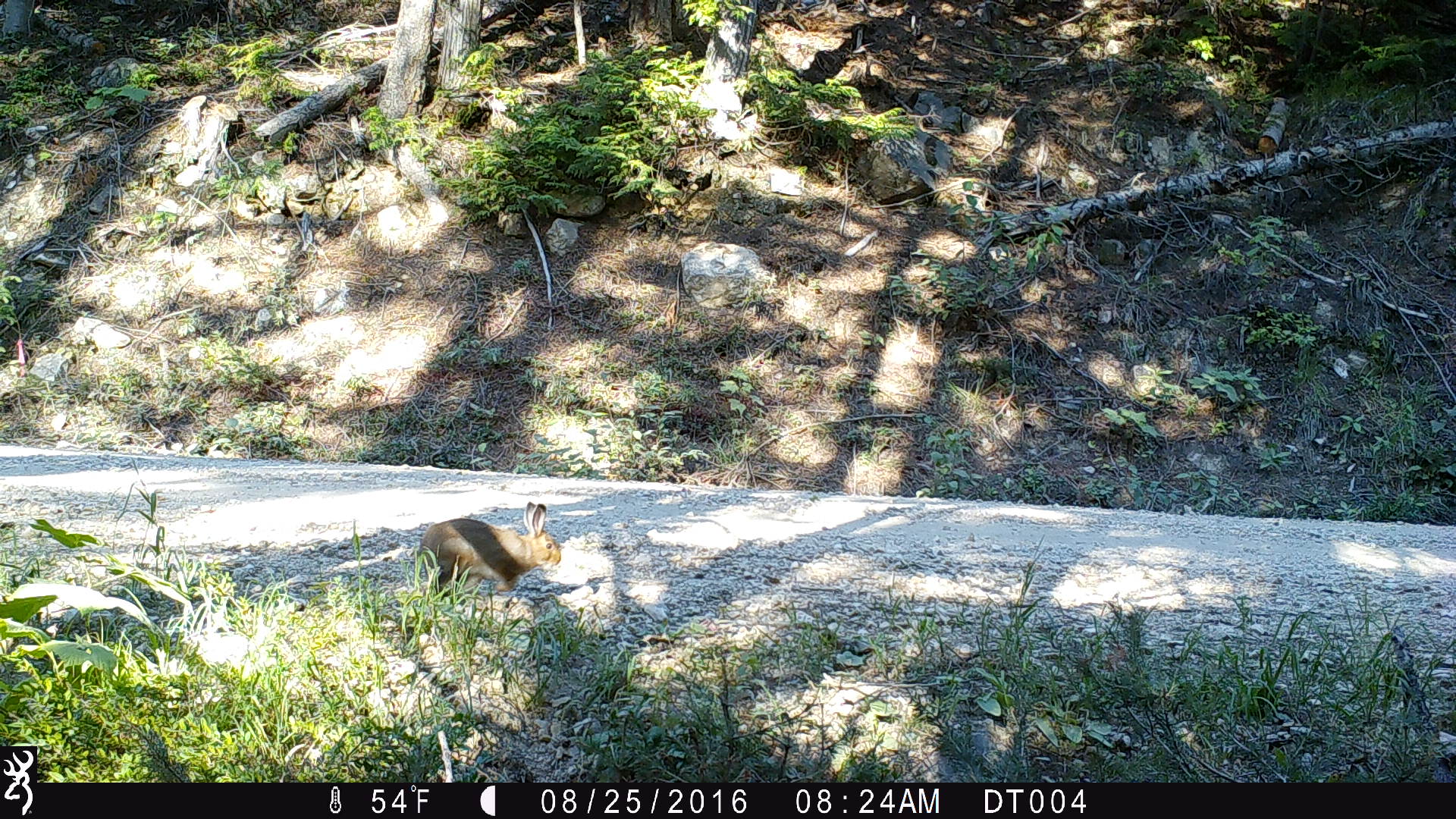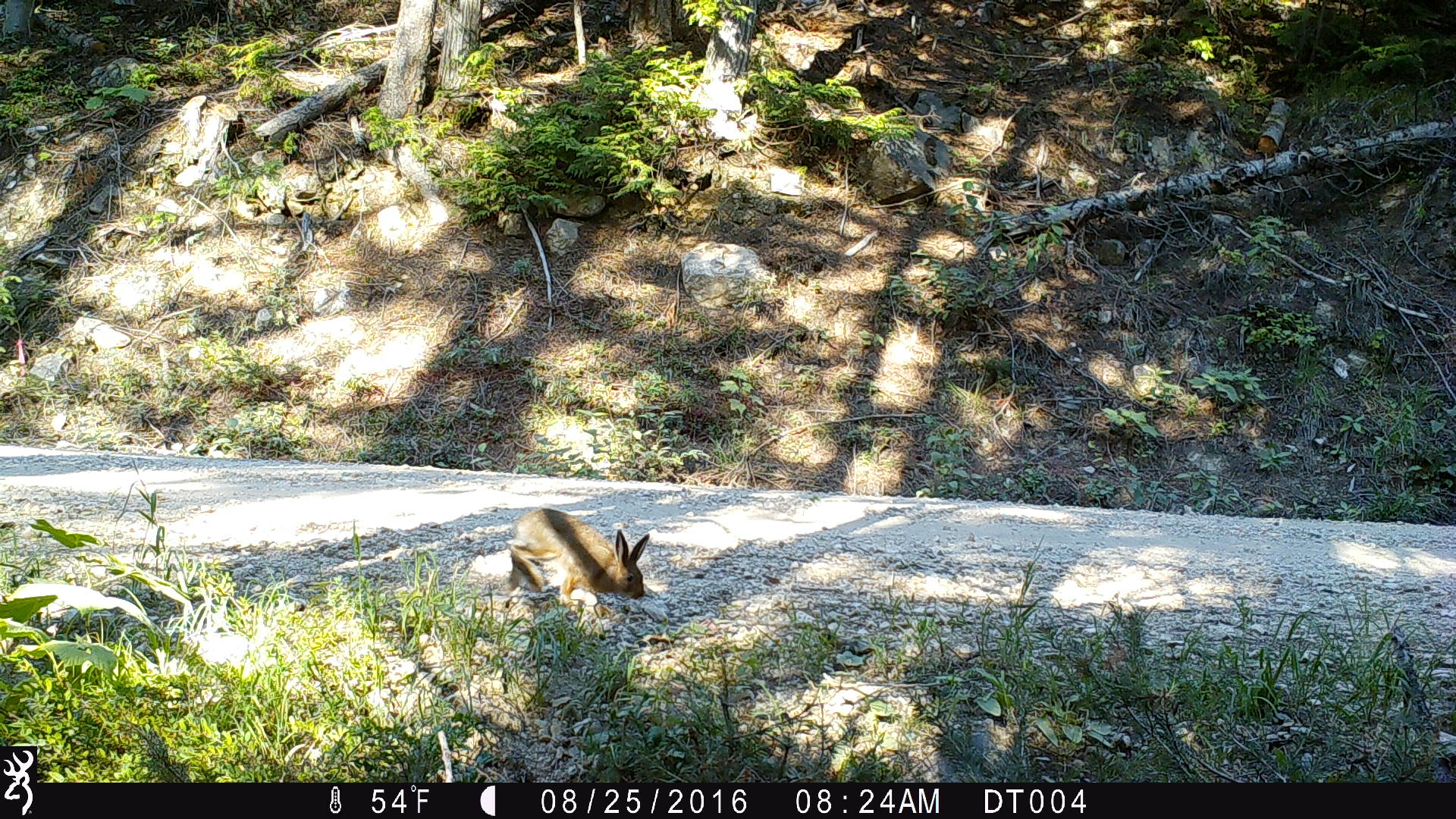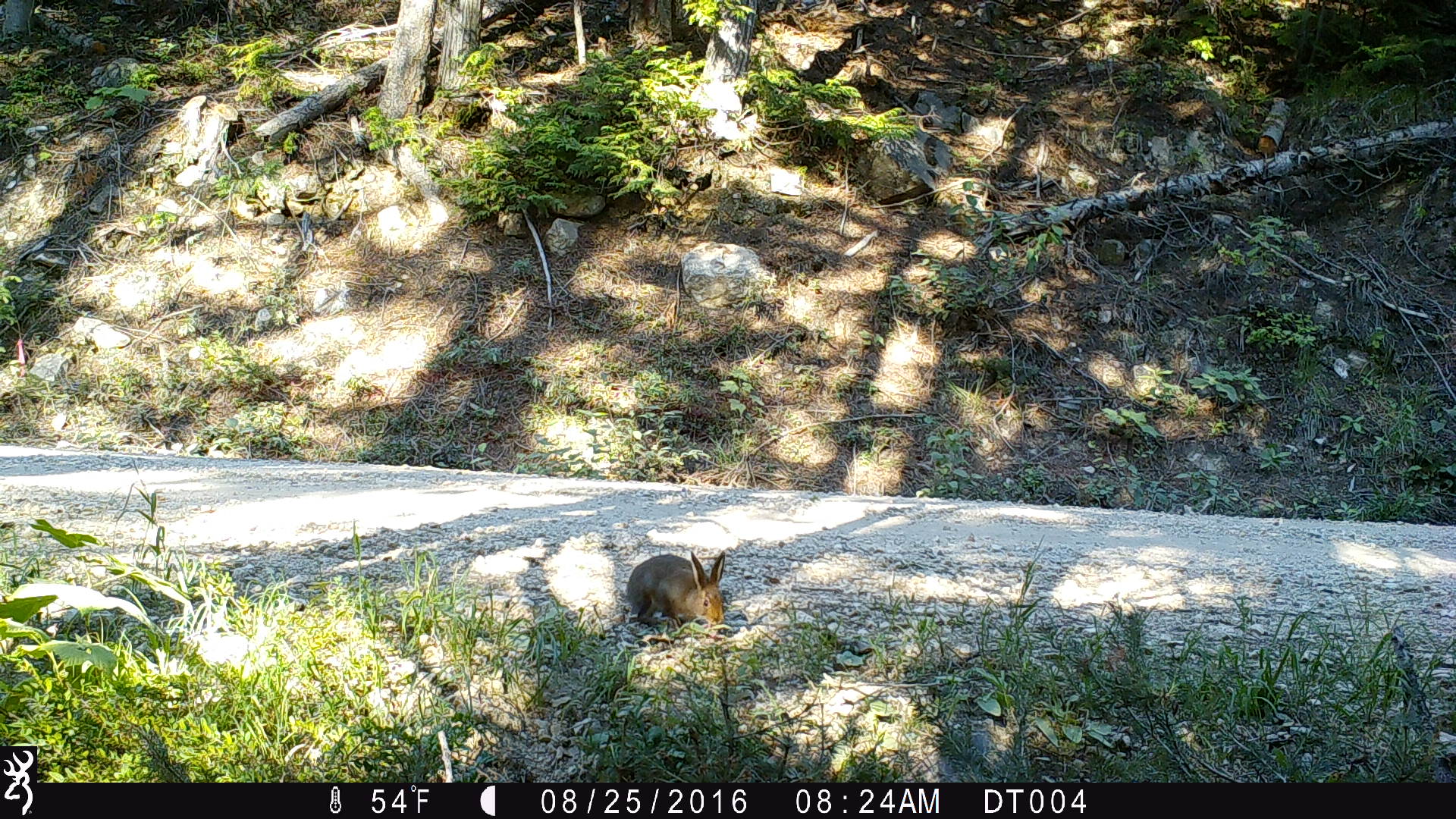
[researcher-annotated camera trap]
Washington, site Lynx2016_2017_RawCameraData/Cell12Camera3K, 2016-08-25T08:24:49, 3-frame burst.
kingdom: Animalia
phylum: Chordata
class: Mammalia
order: Lagomorpha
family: Leporidae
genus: Lepus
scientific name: Lepus americanus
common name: snowshoe hare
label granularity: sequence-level